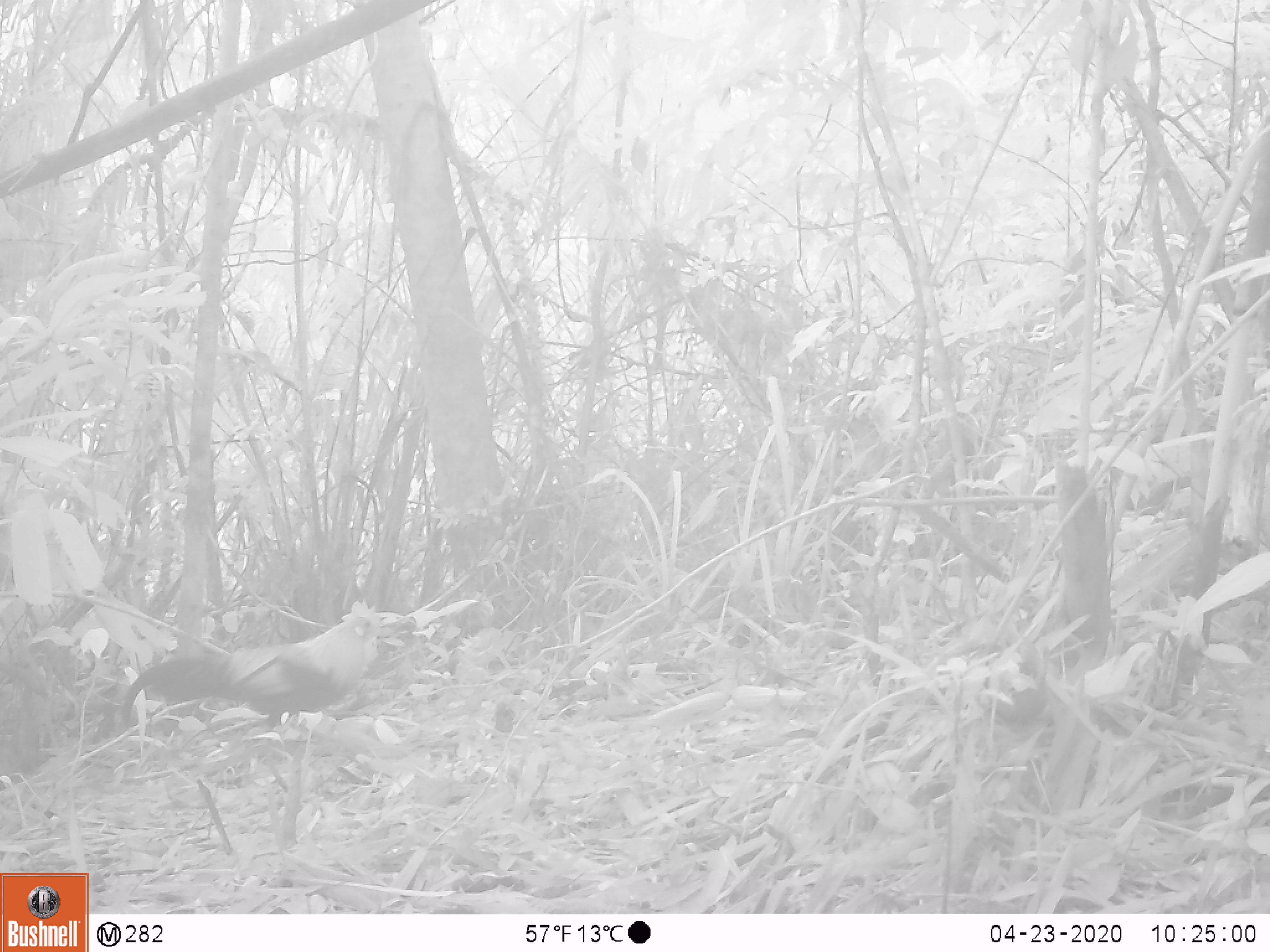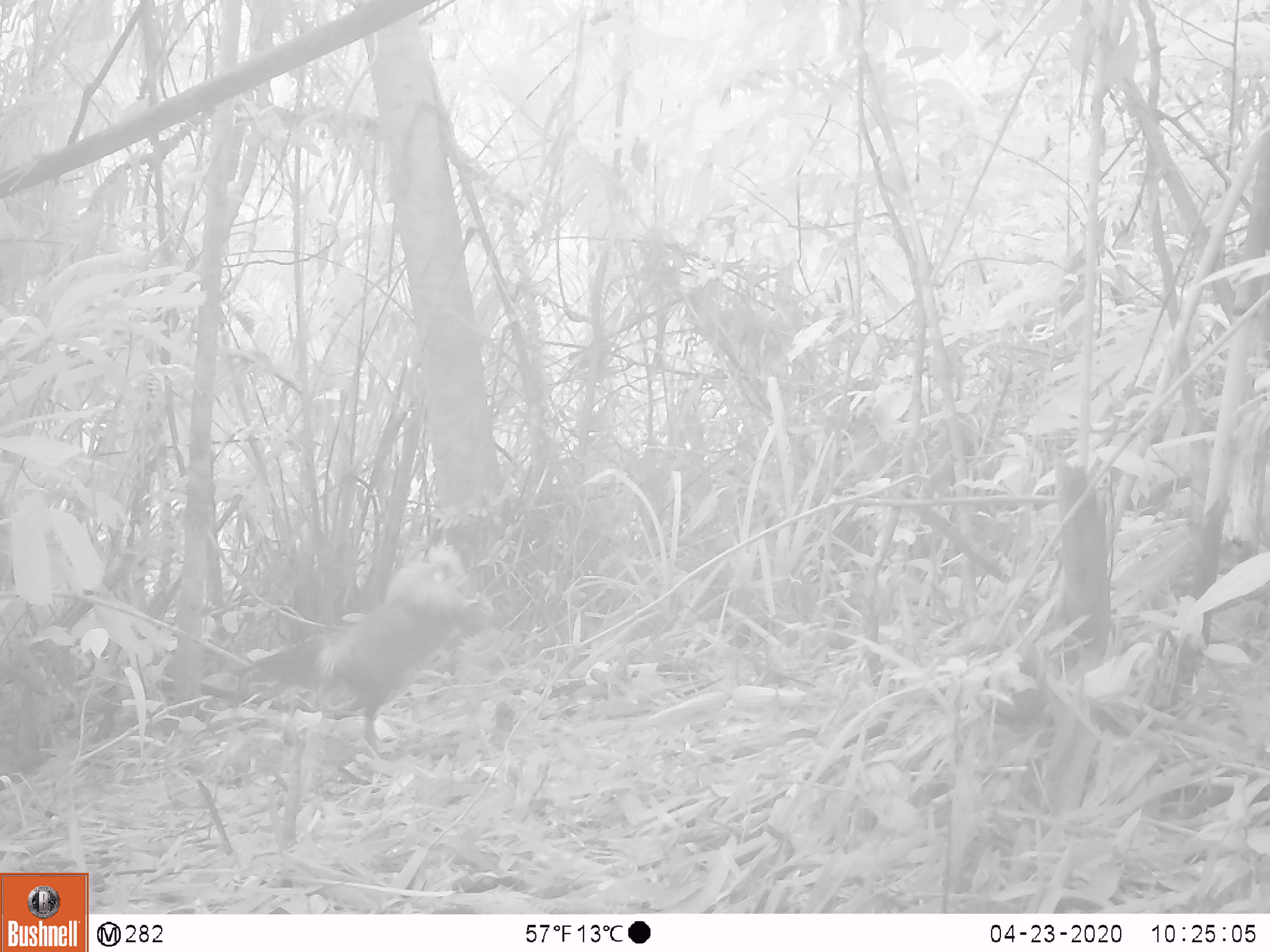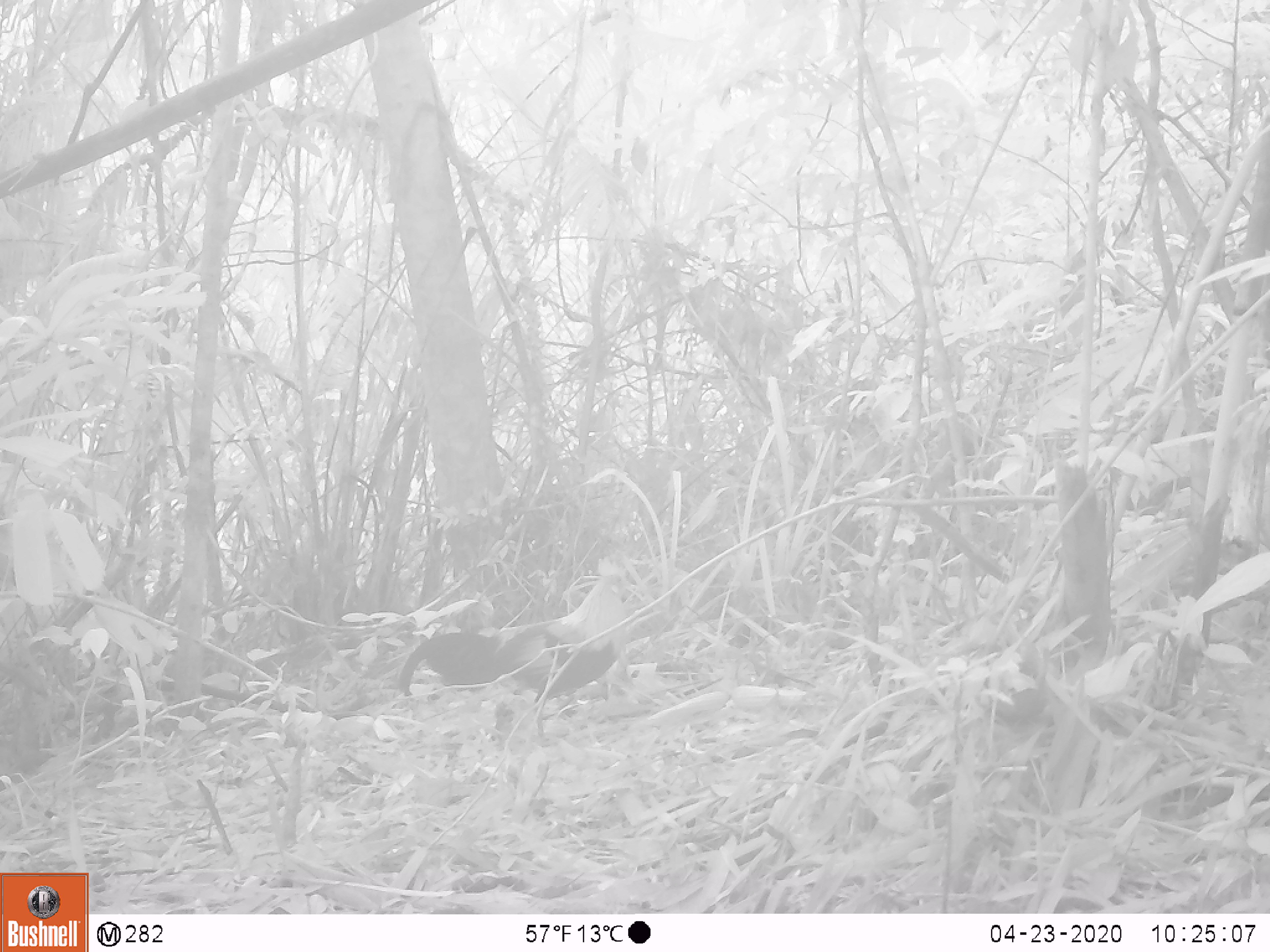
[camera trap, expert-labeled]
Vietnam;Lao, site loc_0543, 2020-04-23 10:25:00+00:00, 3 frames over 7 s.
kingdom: Animalia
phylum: Chordata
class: Aves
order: Galliformes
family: Phasianidae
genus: Gallus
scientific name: Gallus gallus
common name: red junglefowl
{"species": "red junglefowl (Gallus gallus)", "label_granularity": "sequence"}